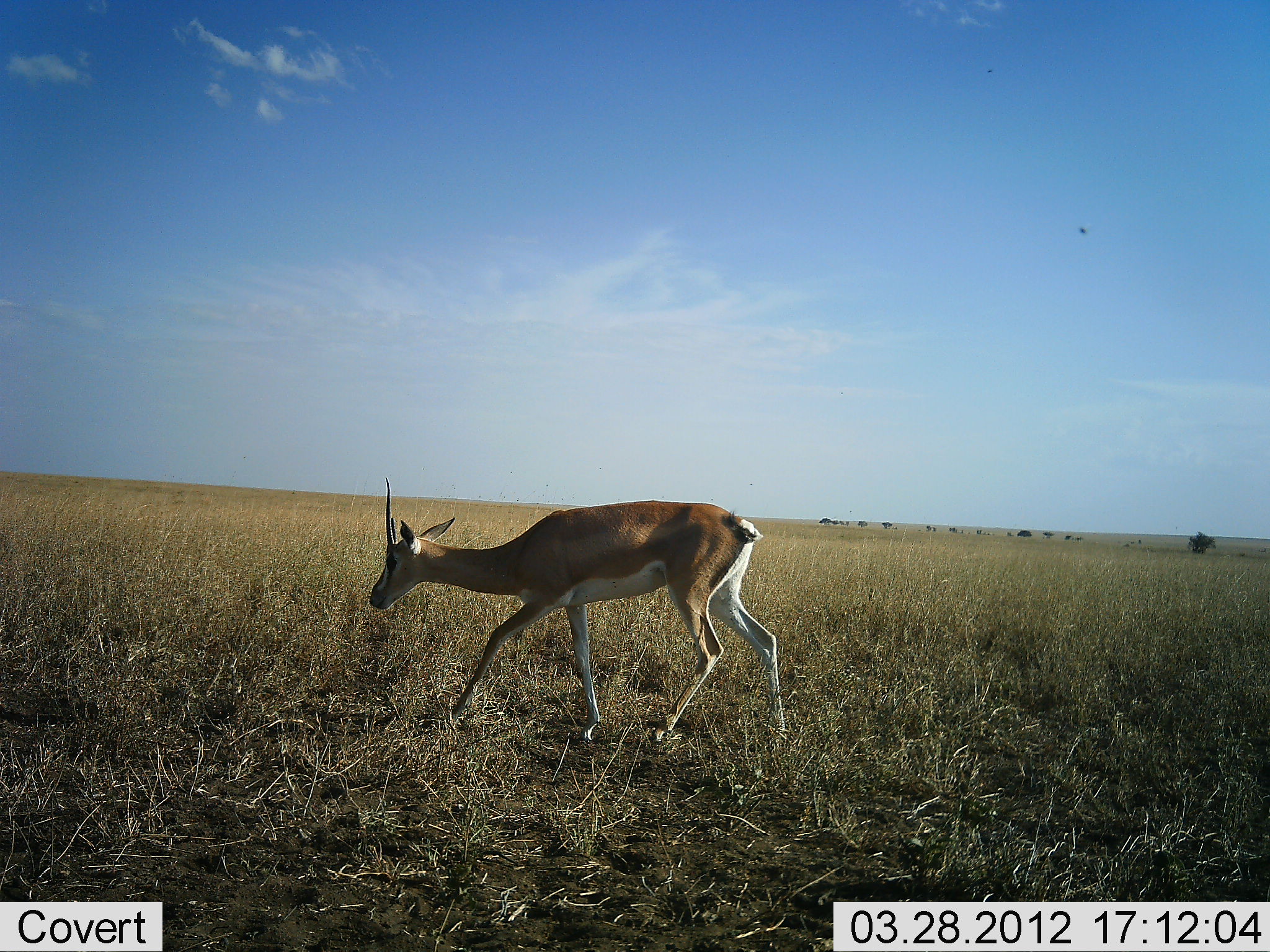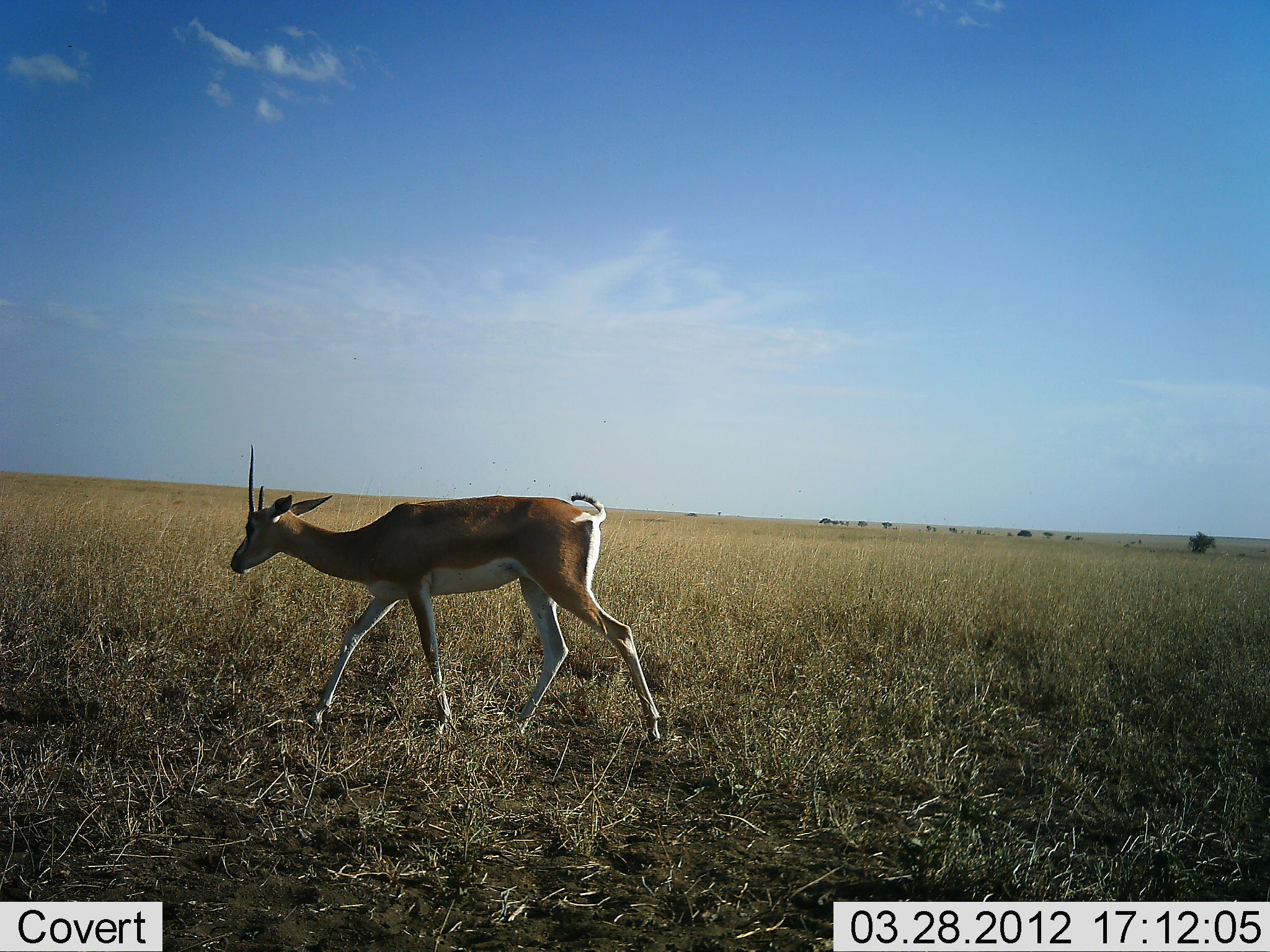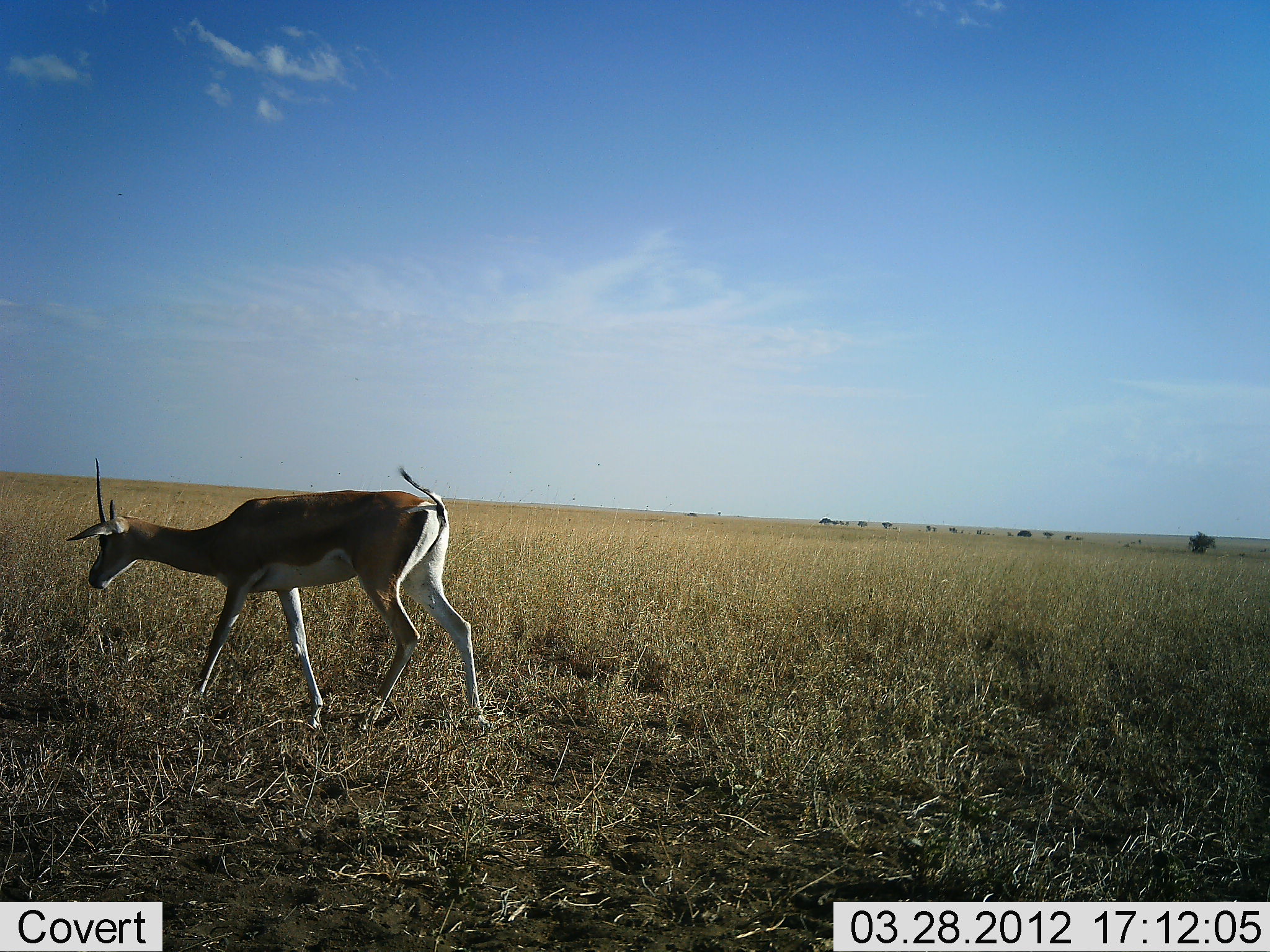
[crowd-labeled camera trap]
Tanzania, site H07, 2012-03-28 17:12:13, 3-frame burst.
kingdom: Animalia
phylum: Chordata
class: Mammalia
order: Artiodactyla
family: Bovidae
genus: Nanger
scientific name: Nanger granti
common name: grant's gazelle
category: gazellegrants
Gazellegrants (grant's gazelle) (Nanger granti), count 1. Behavior (volunteer vote fractions): standing 4%, resting 0%, moving 100%, interacting 0%. Young present (vote fraction): 0%. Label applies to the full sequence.